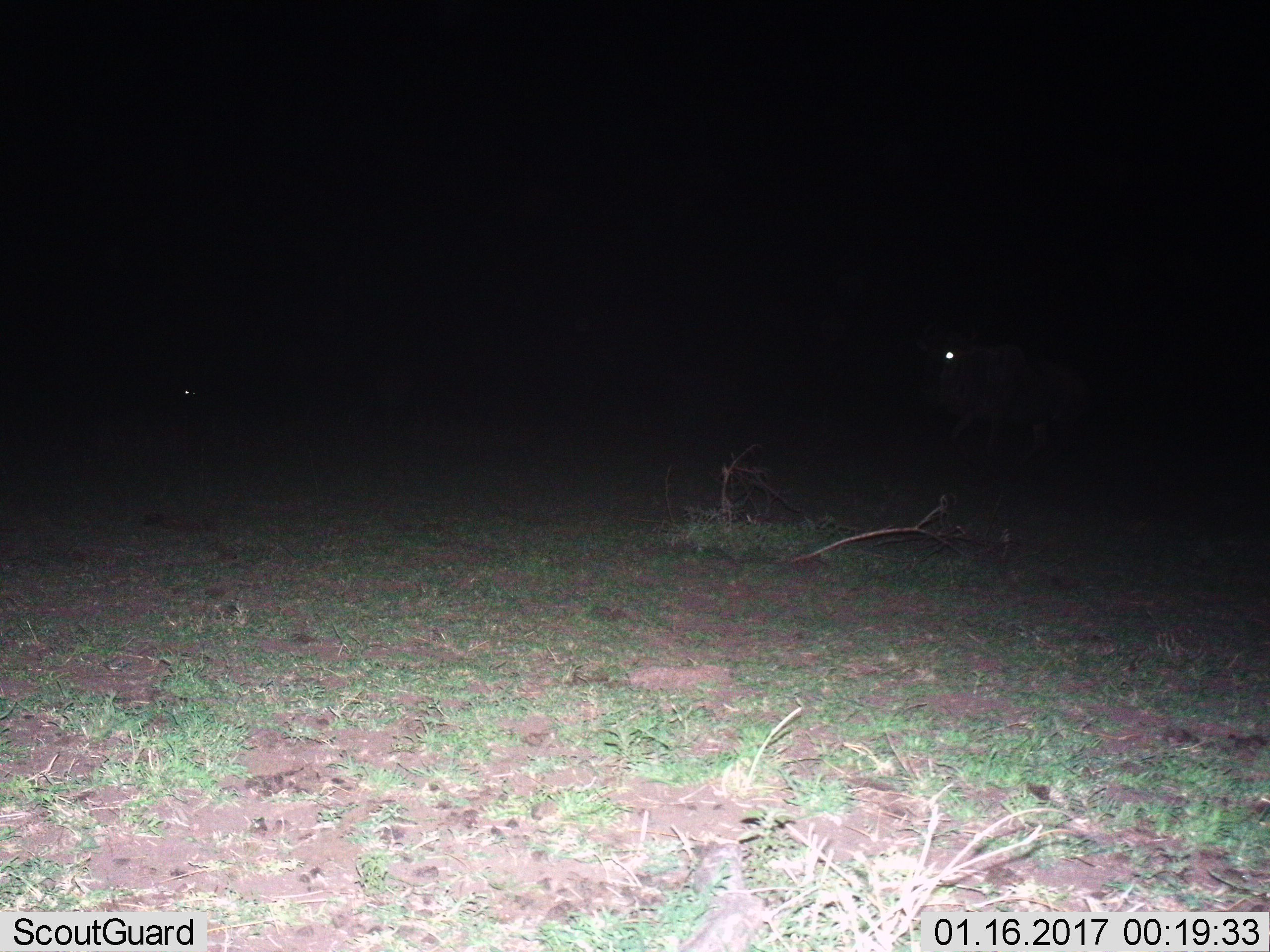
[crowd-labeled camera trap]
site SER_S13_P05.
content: unidentified animal